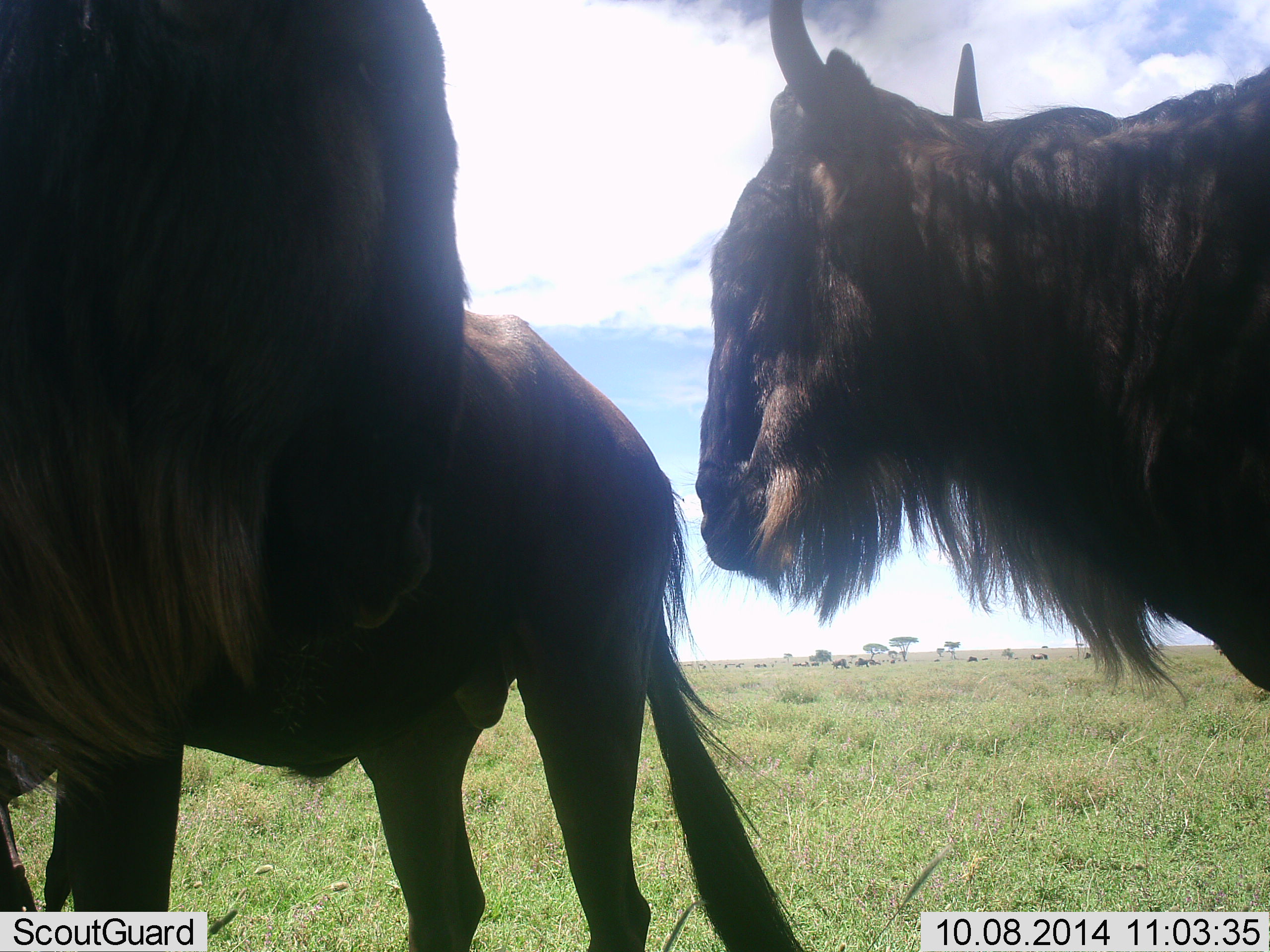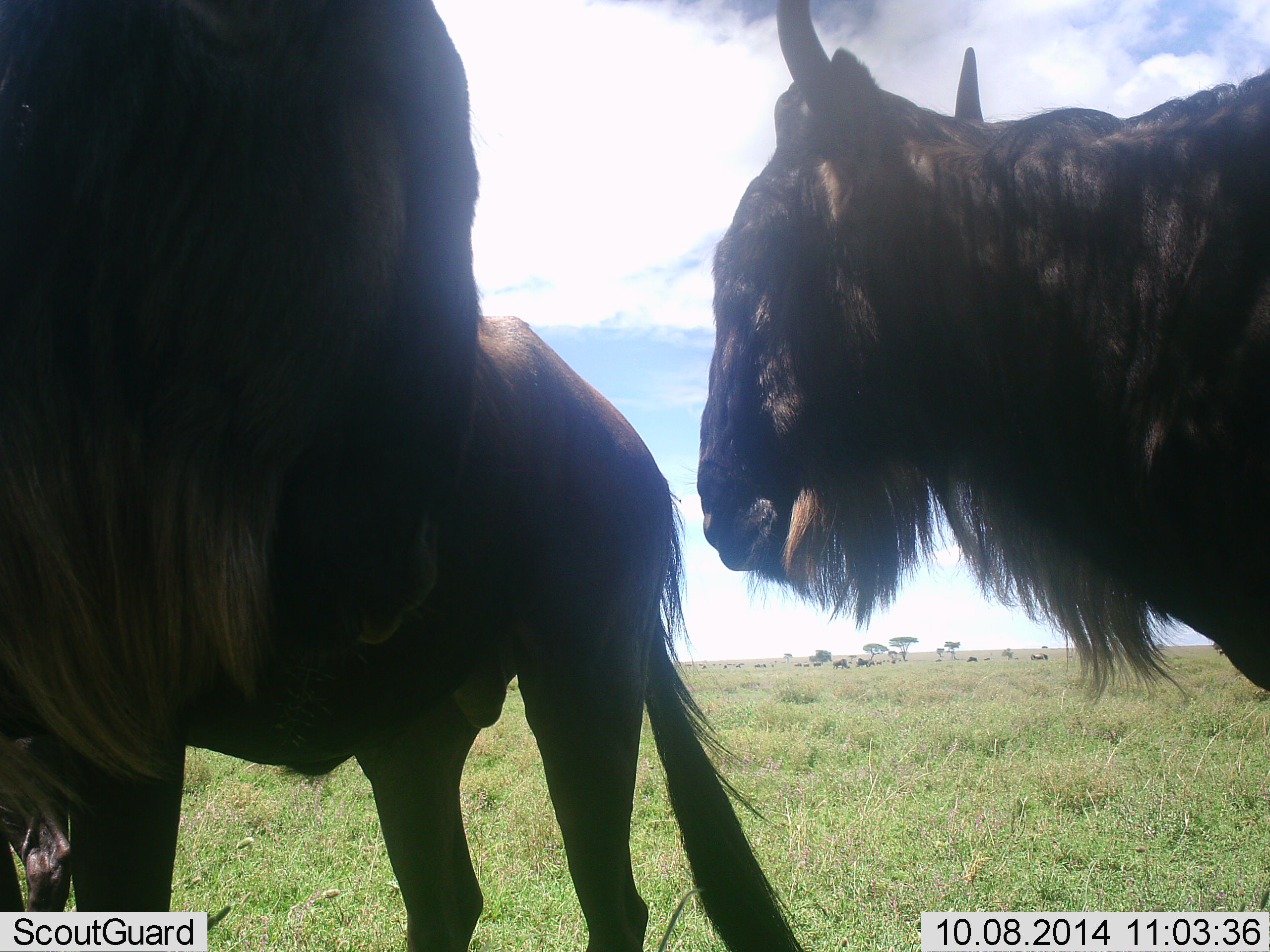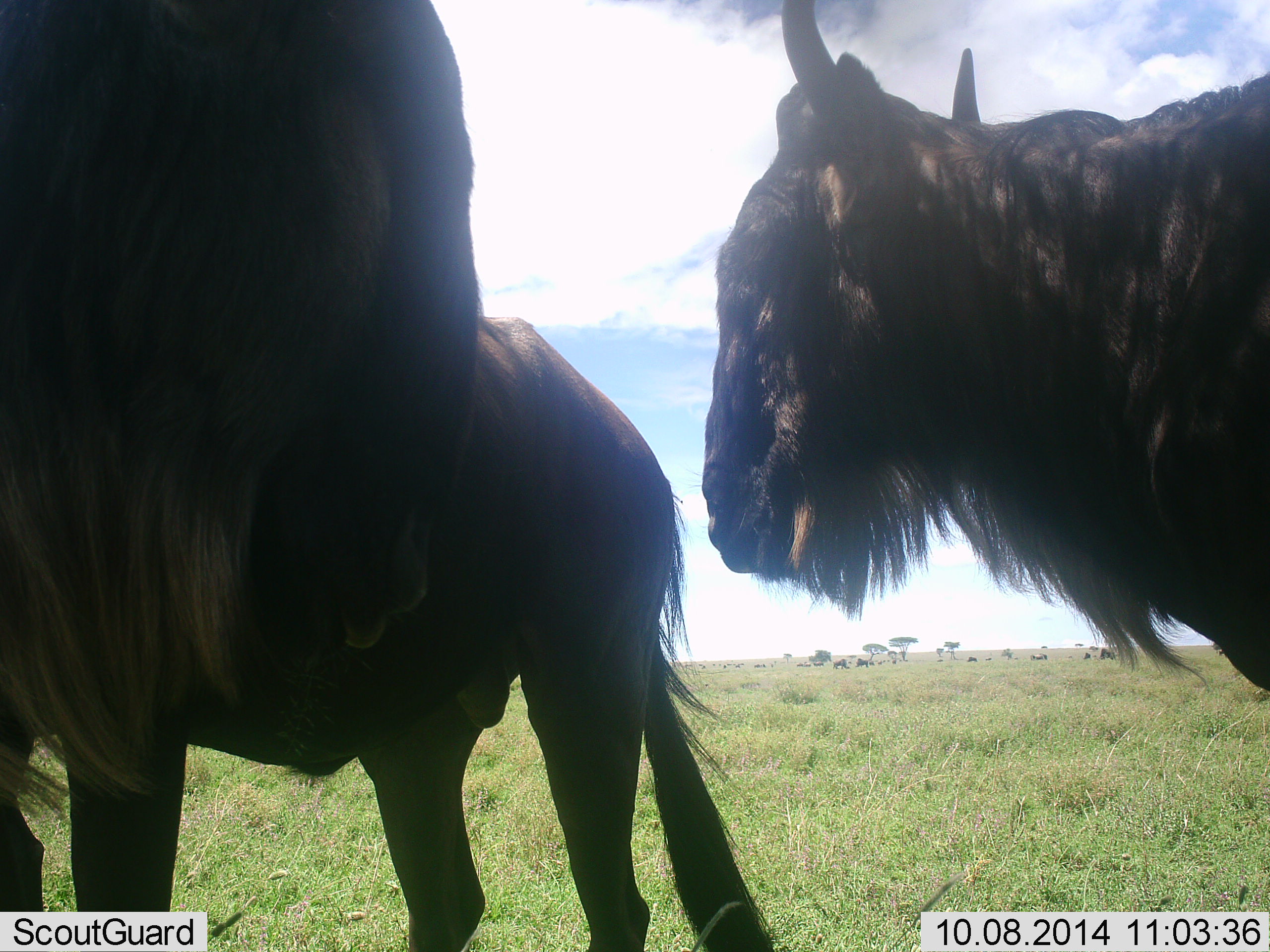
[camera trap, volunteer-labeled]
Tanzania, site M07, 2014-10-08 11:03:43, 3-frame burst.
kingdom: Animalia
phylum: Chordata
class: Mammalia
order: Artiodactyla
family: Bovidae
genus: Connochaetes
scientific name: Connochaetes taurinus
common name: blue wildebeest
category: wildebeest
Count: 3.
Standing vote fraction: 90%.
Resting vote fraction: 20%.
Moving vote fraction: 0%.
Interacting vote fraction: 0%.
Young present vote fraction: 0%.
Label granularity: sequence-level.